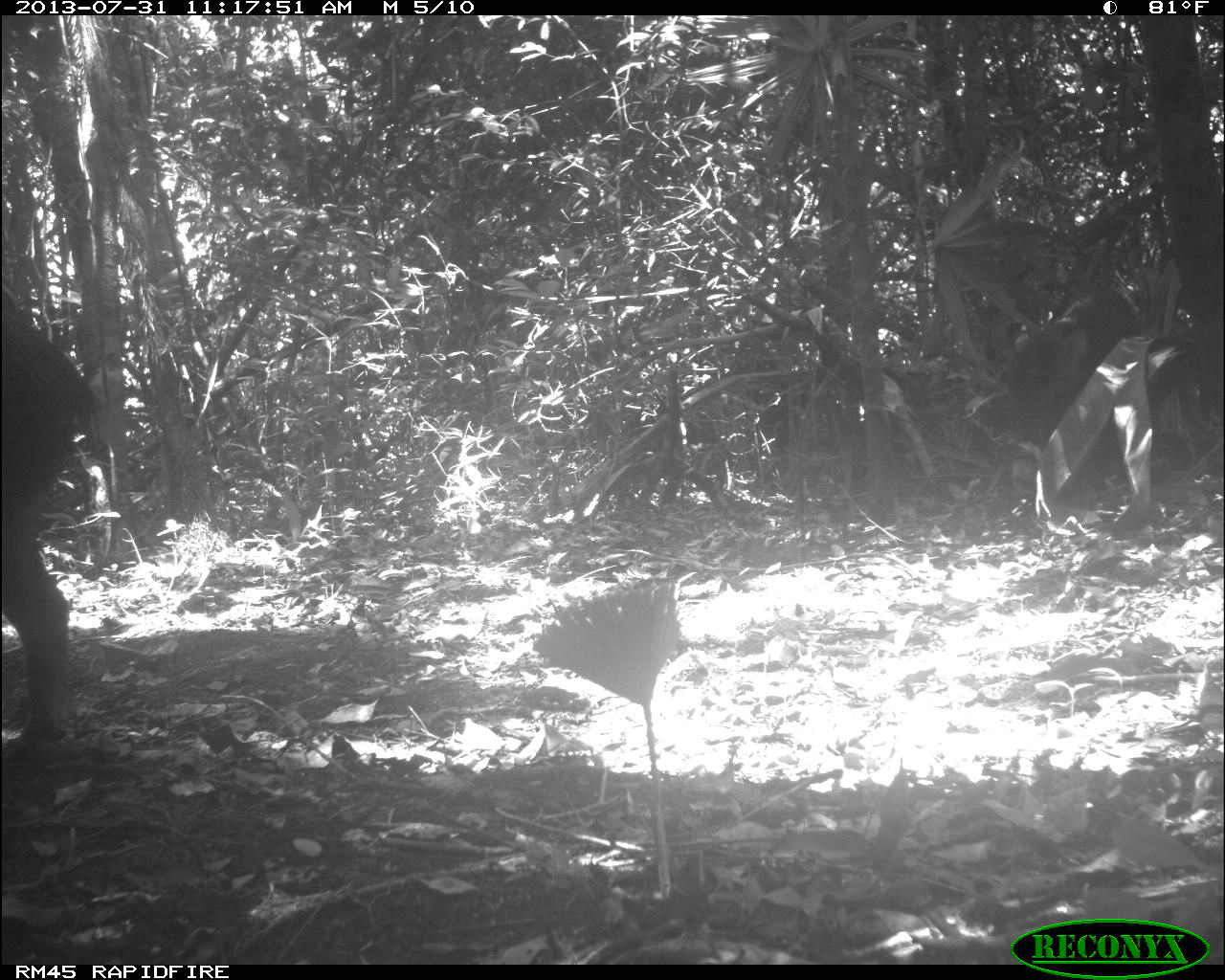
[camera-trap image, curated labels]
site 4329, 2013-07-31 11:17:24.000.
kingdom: Animalia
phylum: Chordata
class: Mammalia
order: Artiodactyla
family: Tayassuidae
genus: Tayassu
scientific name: Tayassu pecari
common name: white-lipped peccary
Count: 5.